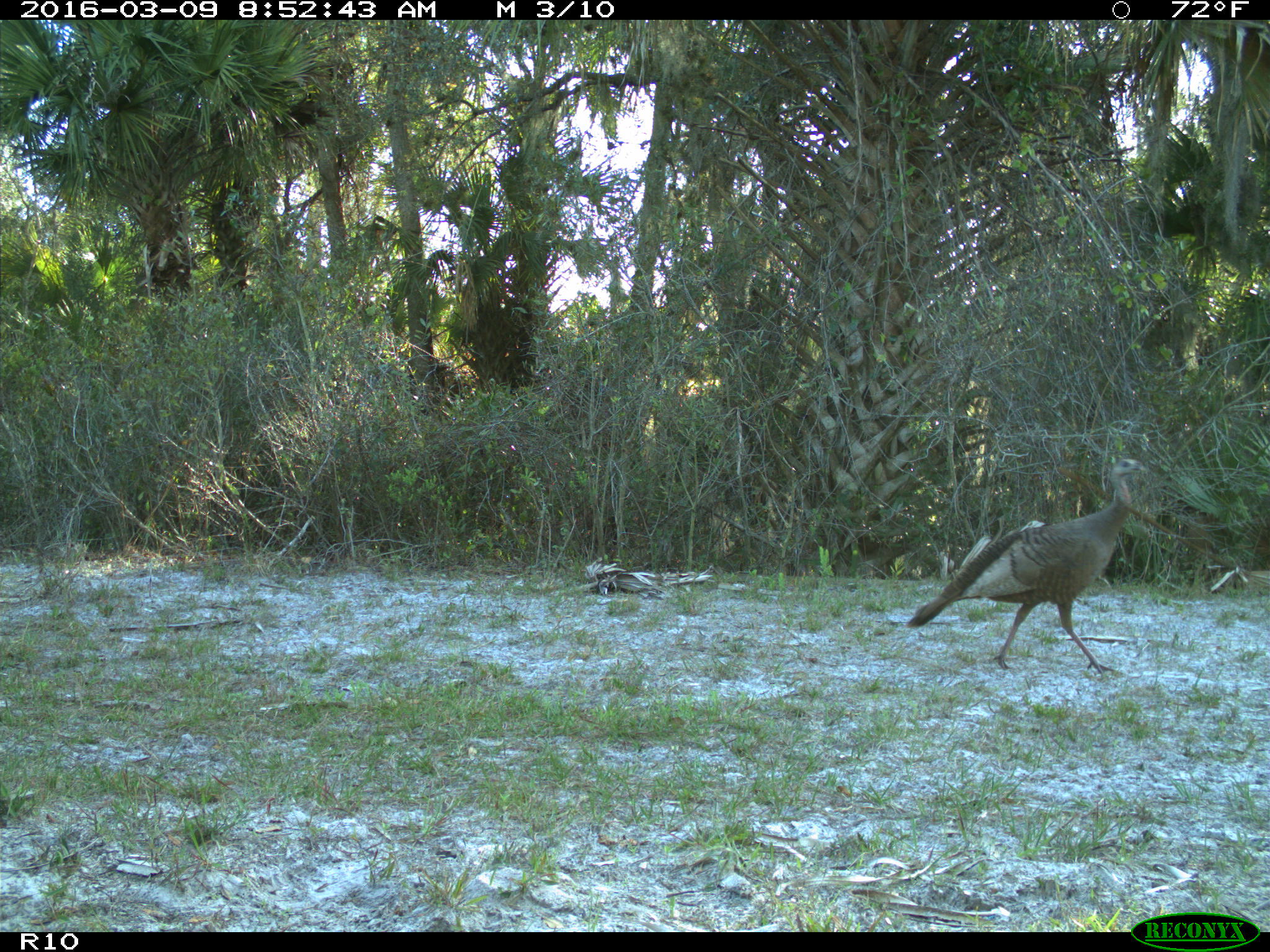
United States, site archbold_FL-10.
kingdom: Animalia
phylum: Chordata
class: Aves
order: Galliformes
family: Phasianidae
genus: Meleagris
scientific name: Meleagris gallopavo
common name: wild turkey